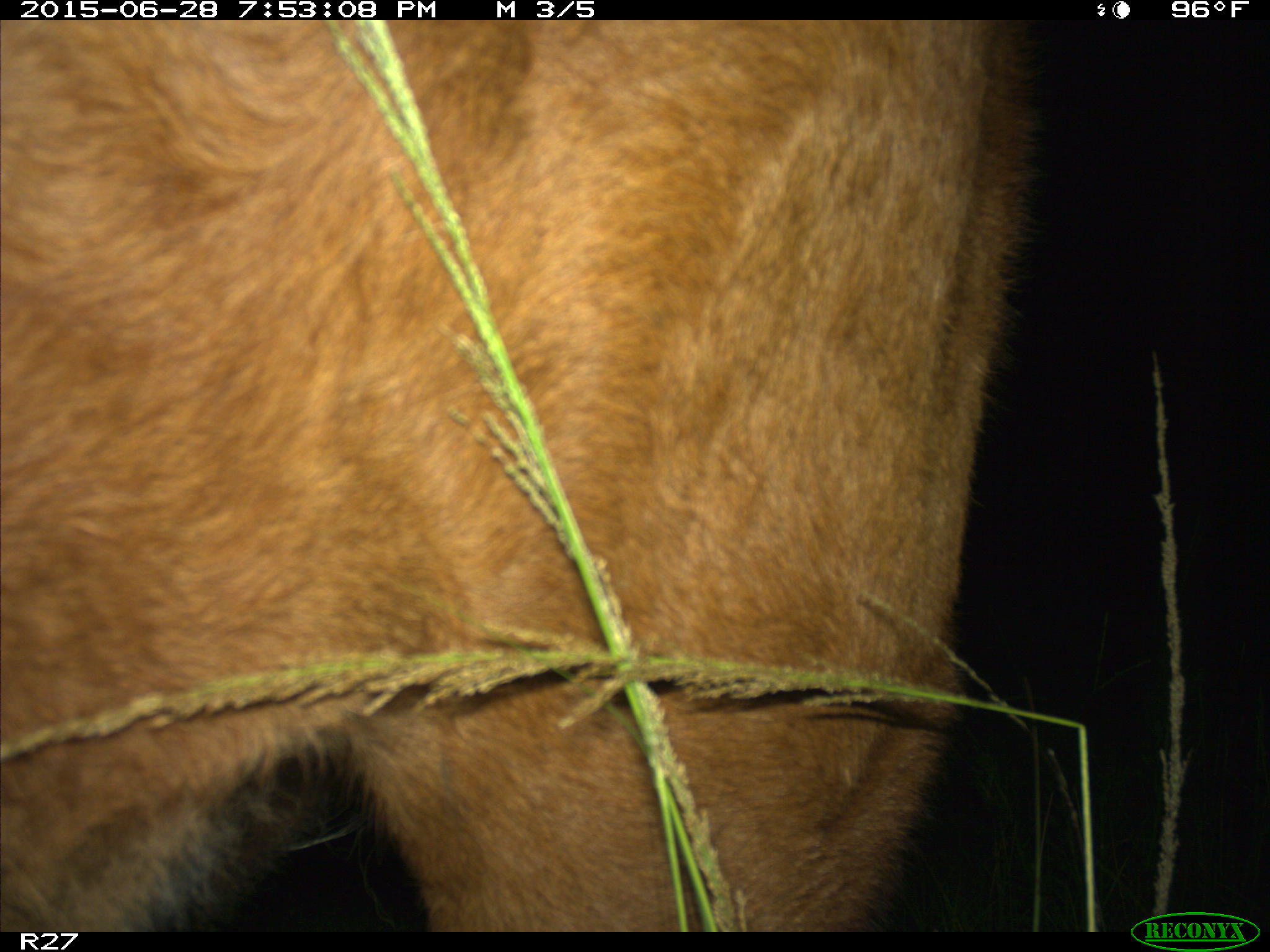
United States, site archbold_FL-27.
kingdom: Animalia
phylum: Chordata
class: Mammalia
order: Artiodactyla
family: Bovidae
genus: Bos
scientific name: Bos taurus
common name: domestic cow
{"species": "Bos taurus (domestic cow)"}